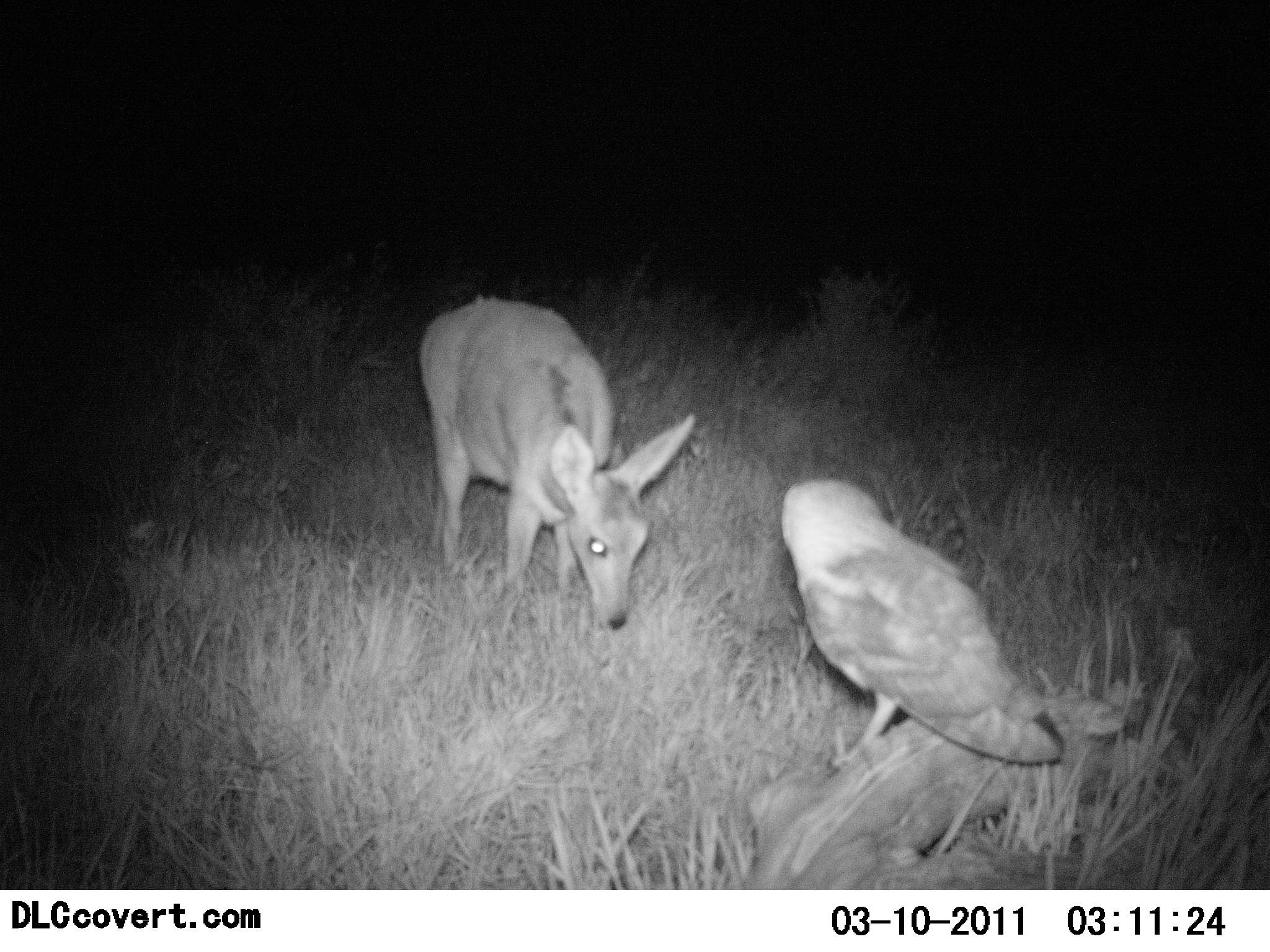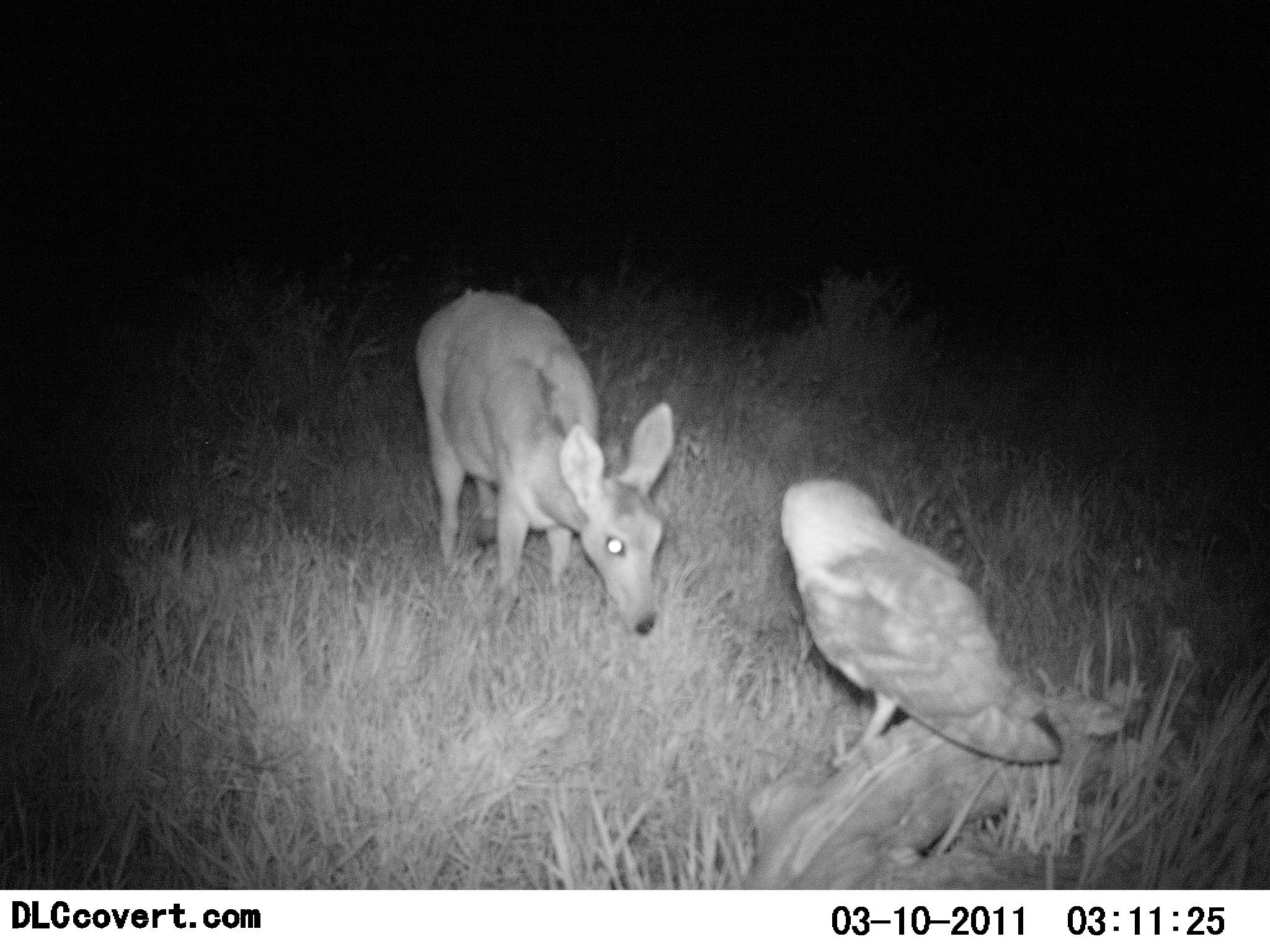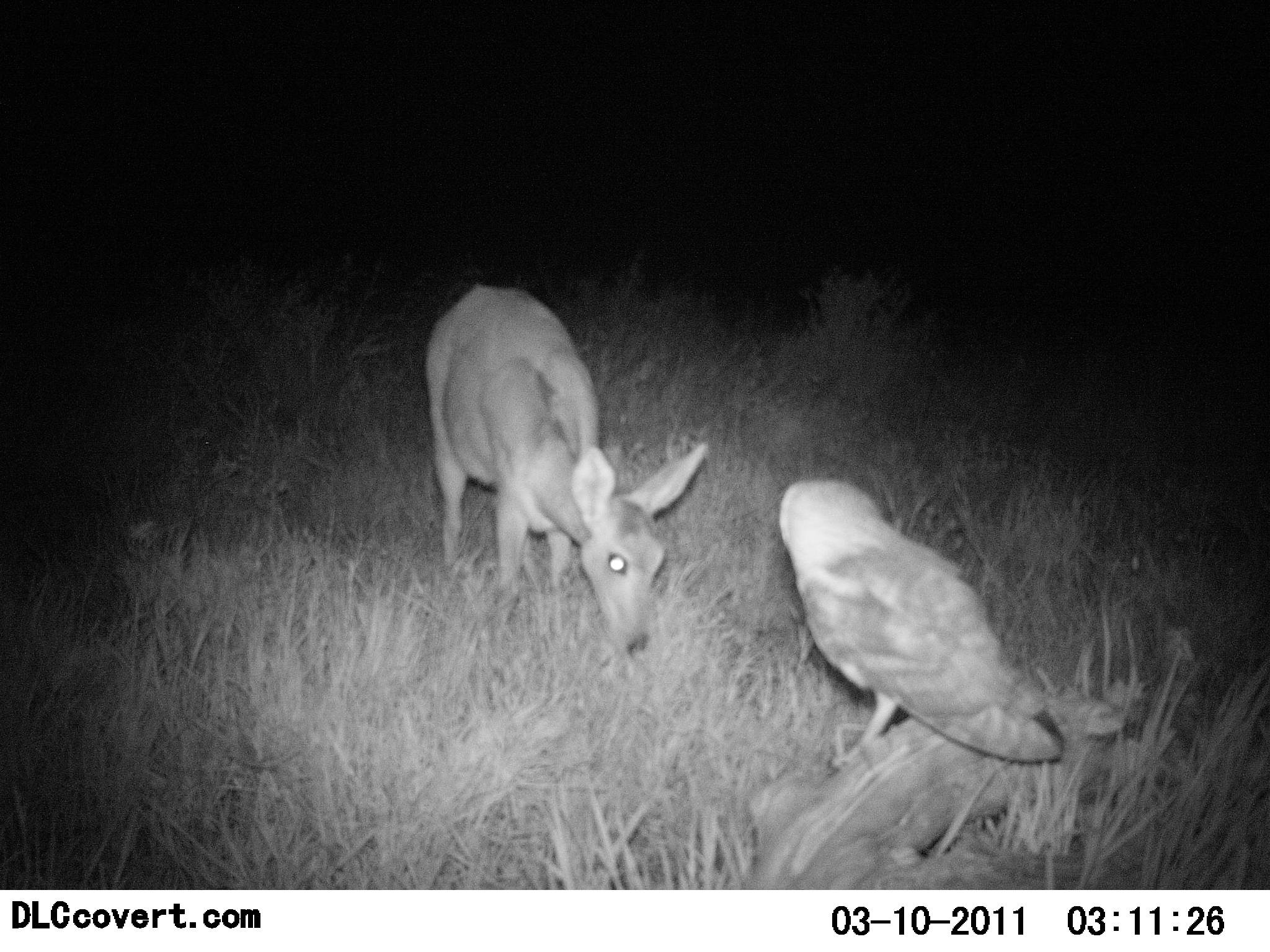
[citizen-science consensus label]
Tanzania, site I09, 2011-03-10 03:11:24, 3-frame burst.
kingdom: Animalia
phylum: Chordata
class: Aves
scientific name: Aves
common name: bird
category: otherbird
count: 1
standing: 80%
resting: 25%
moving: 0%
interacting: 5%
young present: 0%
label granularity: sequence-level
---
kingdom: Animalia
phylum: Chordata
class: Mammalia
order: Artiodactyla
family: Bovidae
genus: Redunca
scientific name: Redunca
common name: reedbuck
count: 1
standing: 57%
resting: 0%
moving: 0%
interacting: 7%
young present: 0%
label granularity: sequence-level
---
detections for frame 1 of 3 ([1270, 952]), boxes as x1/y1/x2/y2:
animal: 414/298/699/631; 782/477/1068/769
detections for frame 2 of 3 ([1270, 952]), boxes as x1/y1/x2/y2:
animal: 412/289/673/637; 782/477/1064/764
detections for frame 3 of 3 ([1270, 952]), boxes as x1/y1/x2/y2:
animal: 425/282/709/662; 779/477/1068/772